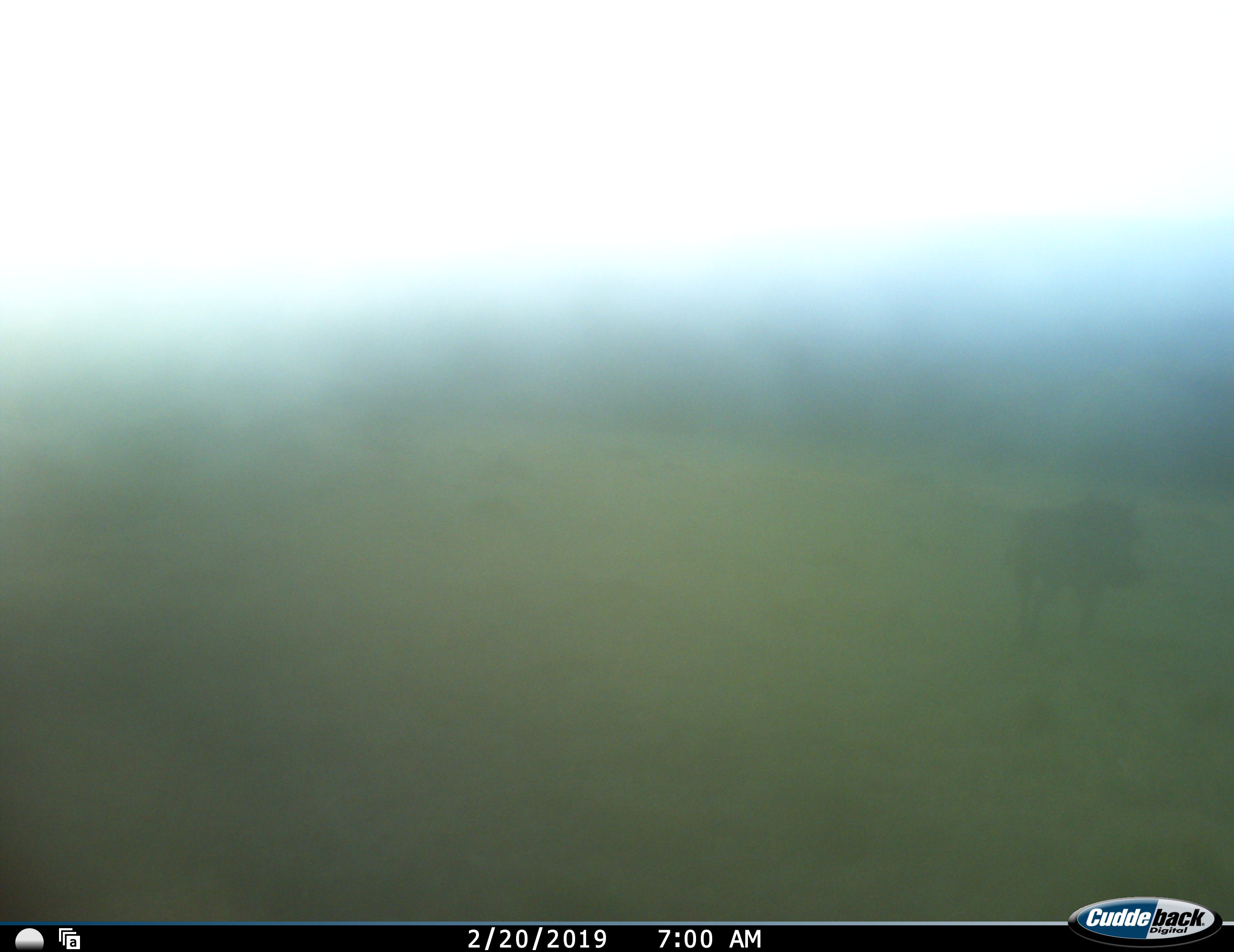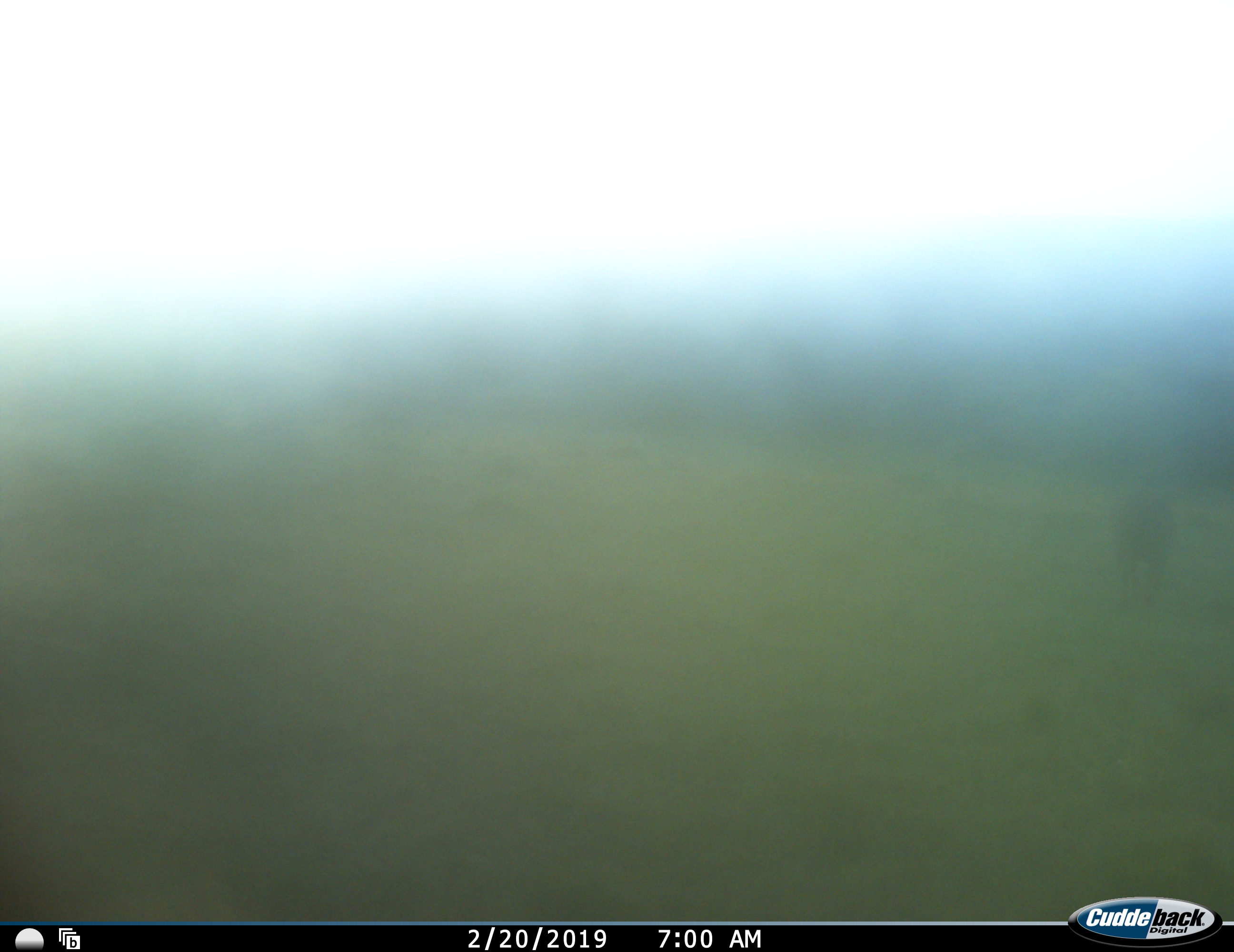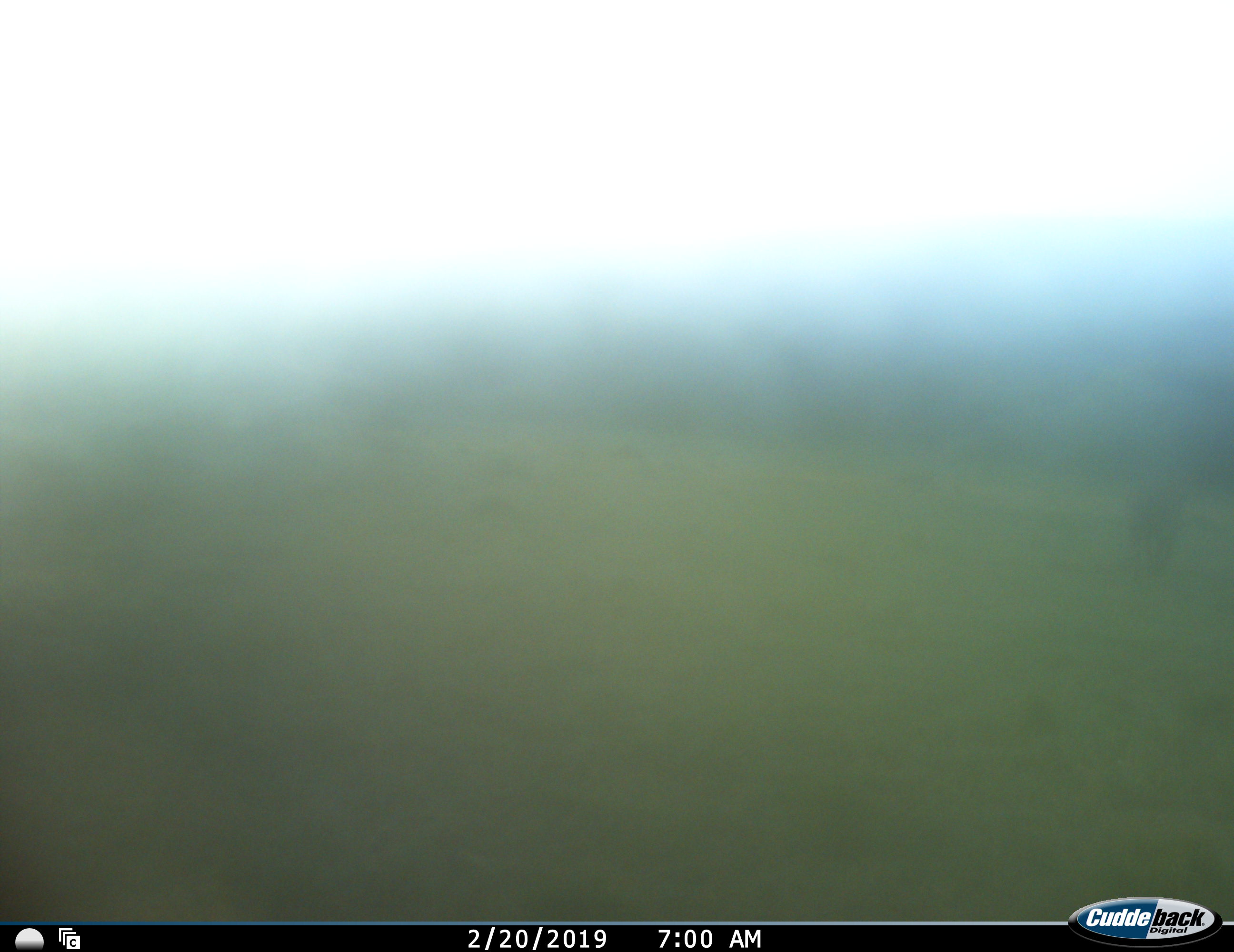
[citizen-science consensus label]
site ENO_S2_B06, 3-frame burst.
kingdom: Animalia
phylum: Chordata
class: Mammalia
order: Artiodactyla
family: Suidae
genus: Phacochoerus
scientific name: Phacochoerus africanus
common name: warthog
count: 1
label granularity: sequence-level